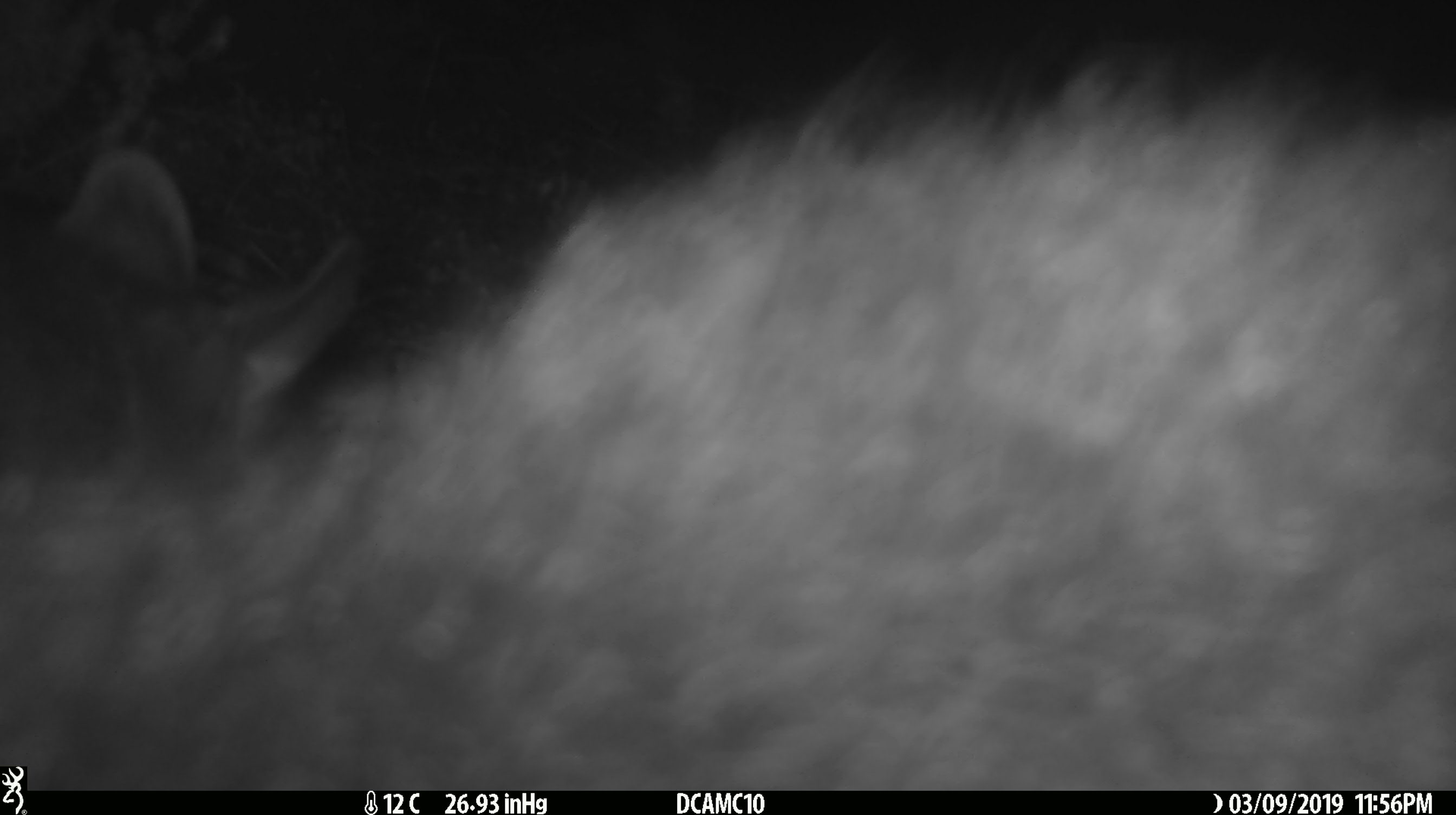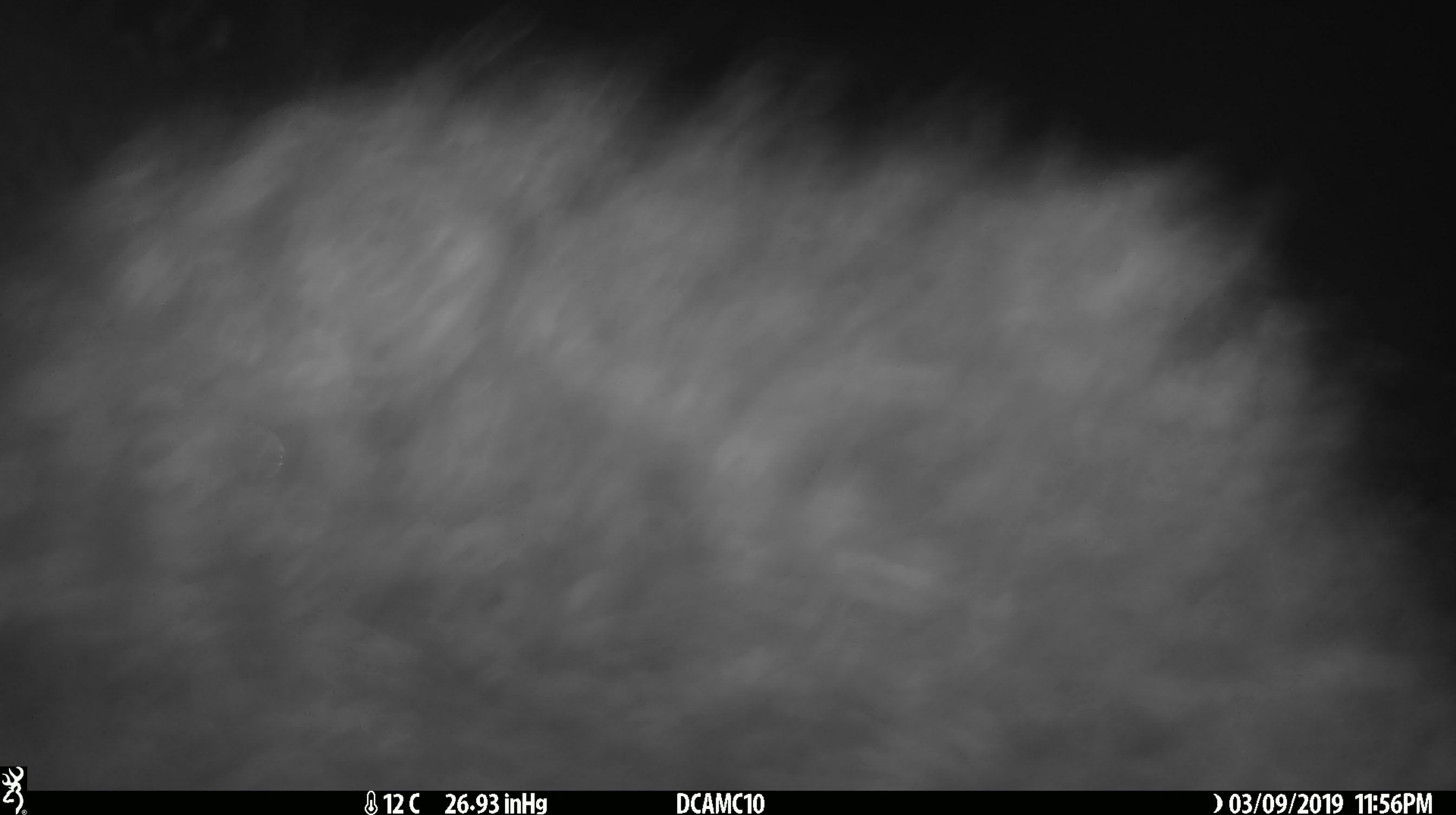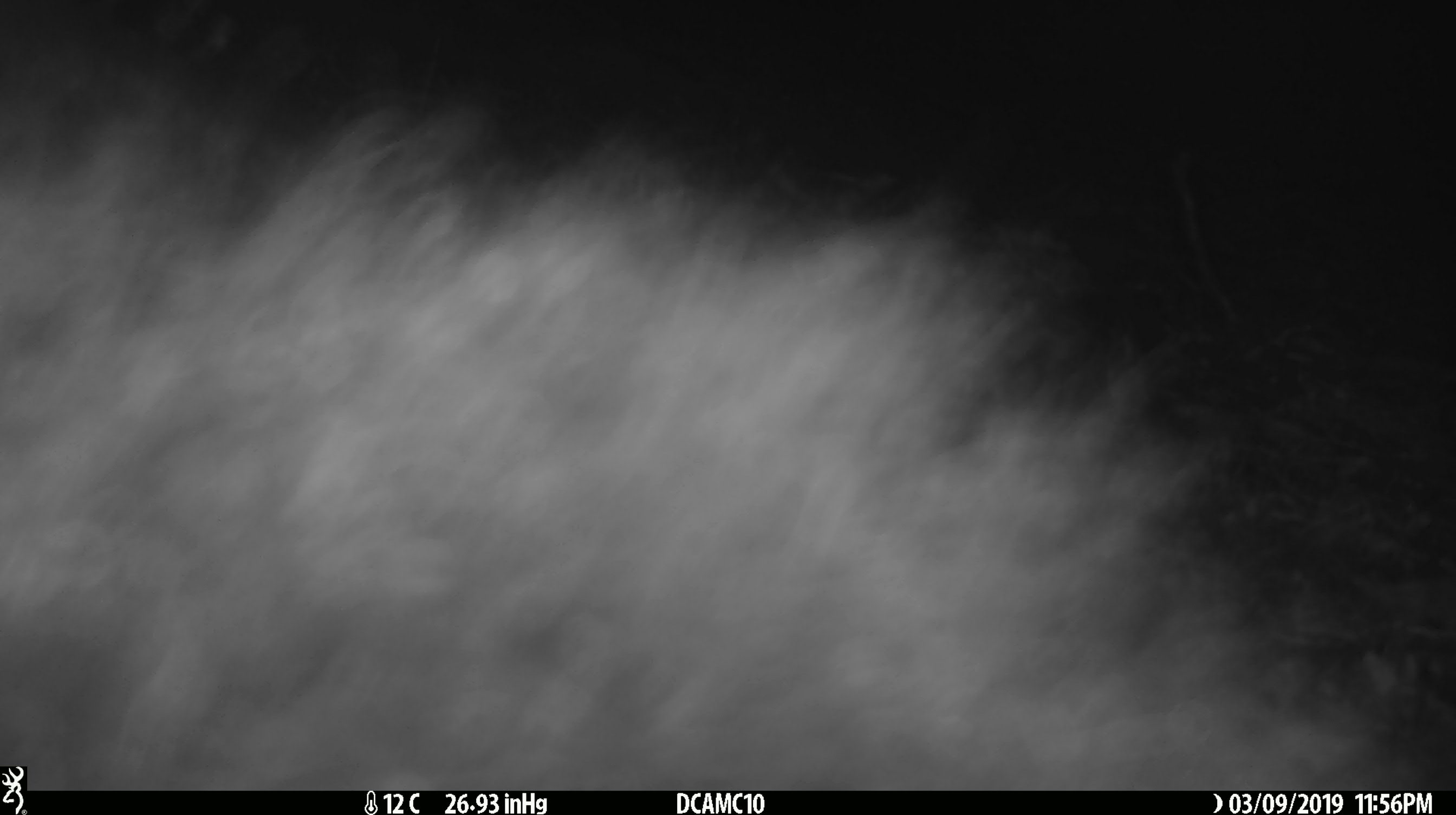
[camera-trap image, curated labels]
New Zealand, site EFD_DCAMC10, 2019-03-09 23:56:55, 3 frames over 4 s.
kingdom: Animalia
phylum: Chordata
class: Mammalia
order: Diprotodontia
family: Phalangeridae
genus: Trichosurus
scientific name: Trichosurus vulpecula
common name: common brushtail possum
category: possum